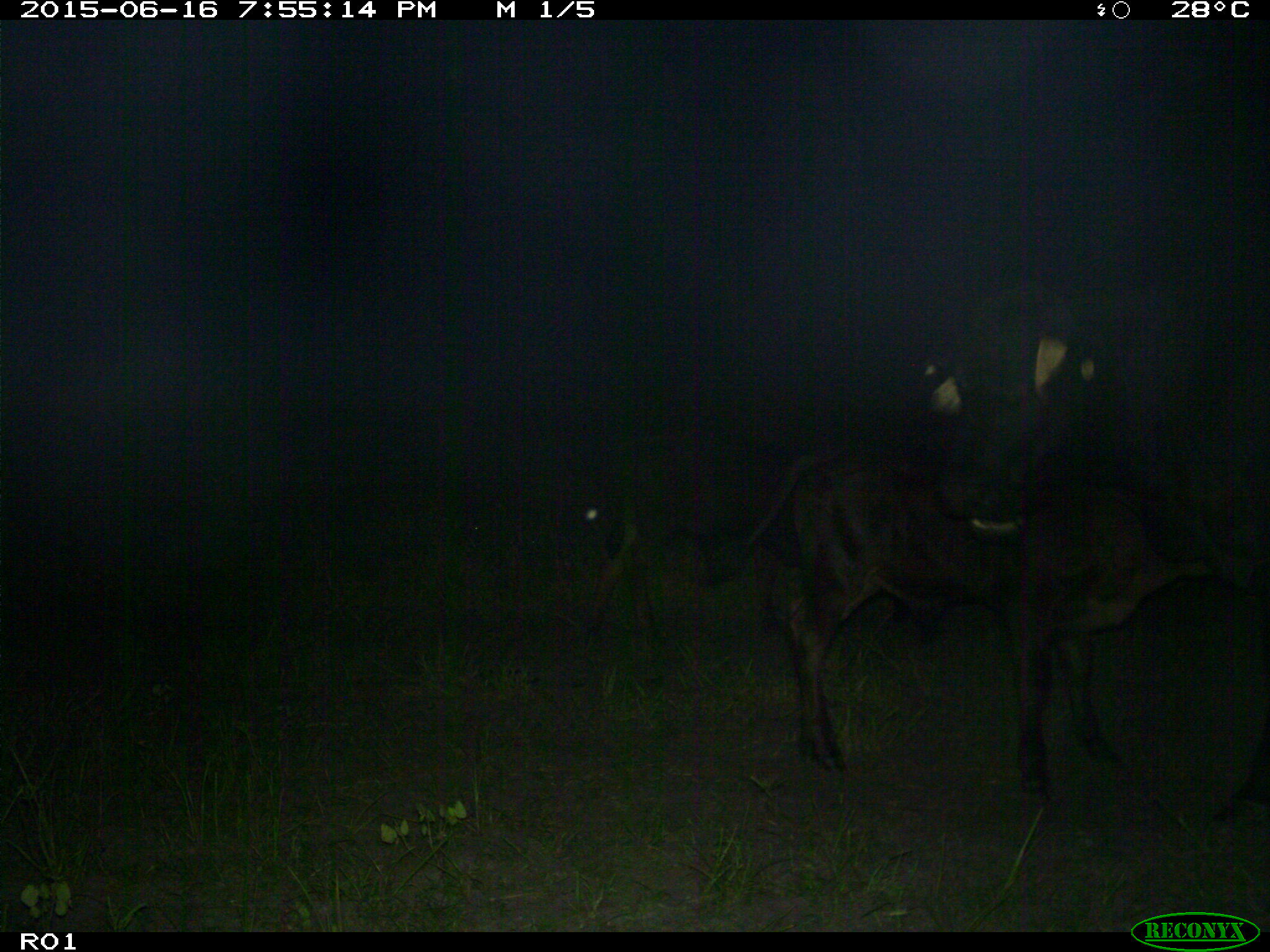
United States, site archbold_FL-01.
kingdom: Animalia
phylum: Chordata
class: Mammalia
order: Artiodactyla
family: Bovidae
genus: Bos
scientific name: Bos taurus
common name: domestic cow